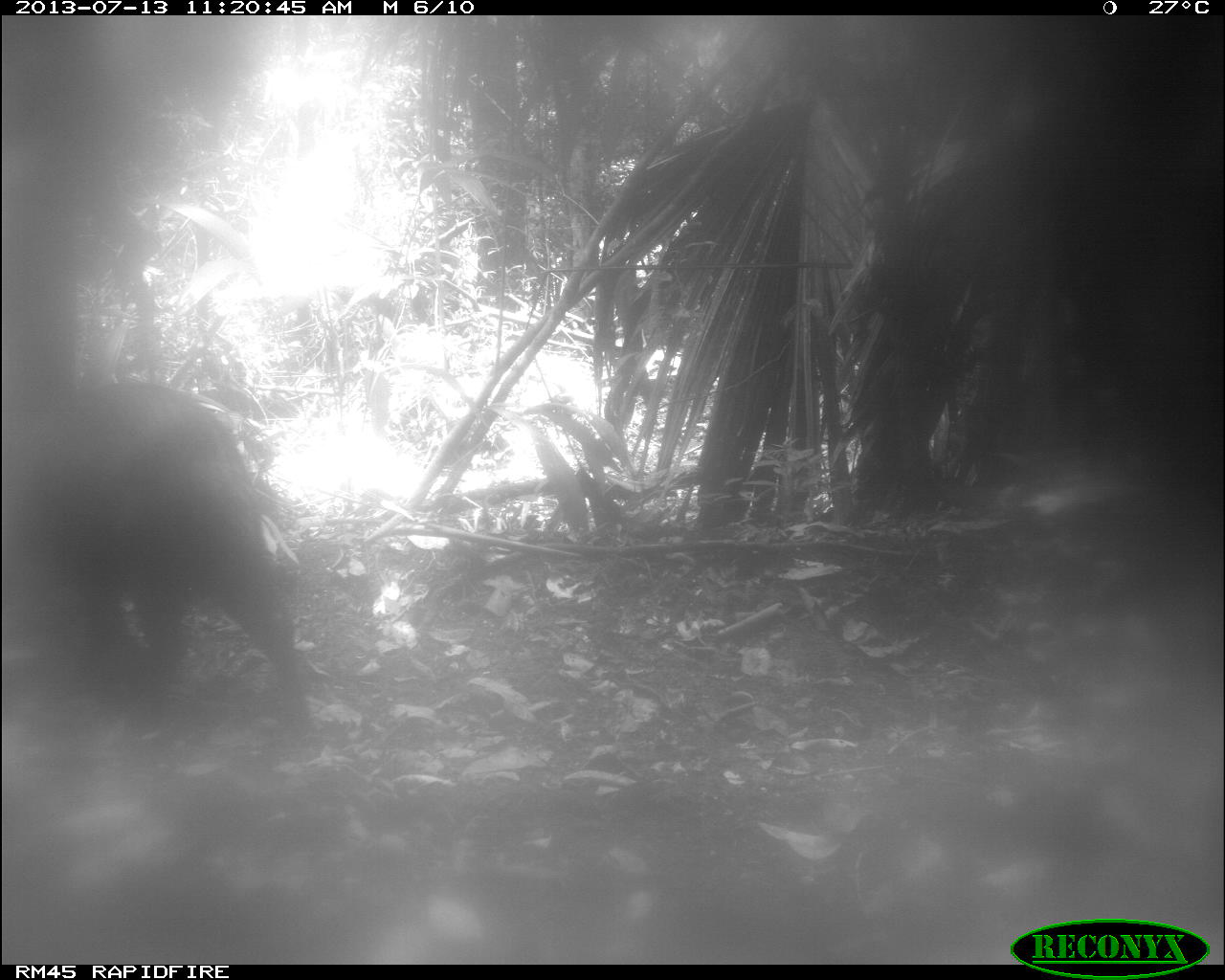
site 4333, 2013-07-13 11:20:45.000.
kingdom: Animalia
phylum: Chordata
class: Mammalia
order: Artiodactyla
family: Tayassuidae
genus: Tayassu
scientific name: Tayassu pecari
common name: white-lipped peccary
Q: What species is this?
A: Tayassu pecari (white-lipped peccary).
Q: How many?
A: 2.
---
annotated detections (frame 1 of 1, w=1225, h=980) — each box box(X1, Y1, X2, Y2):
tayassu pecari: box(0, 378, 317, 751)